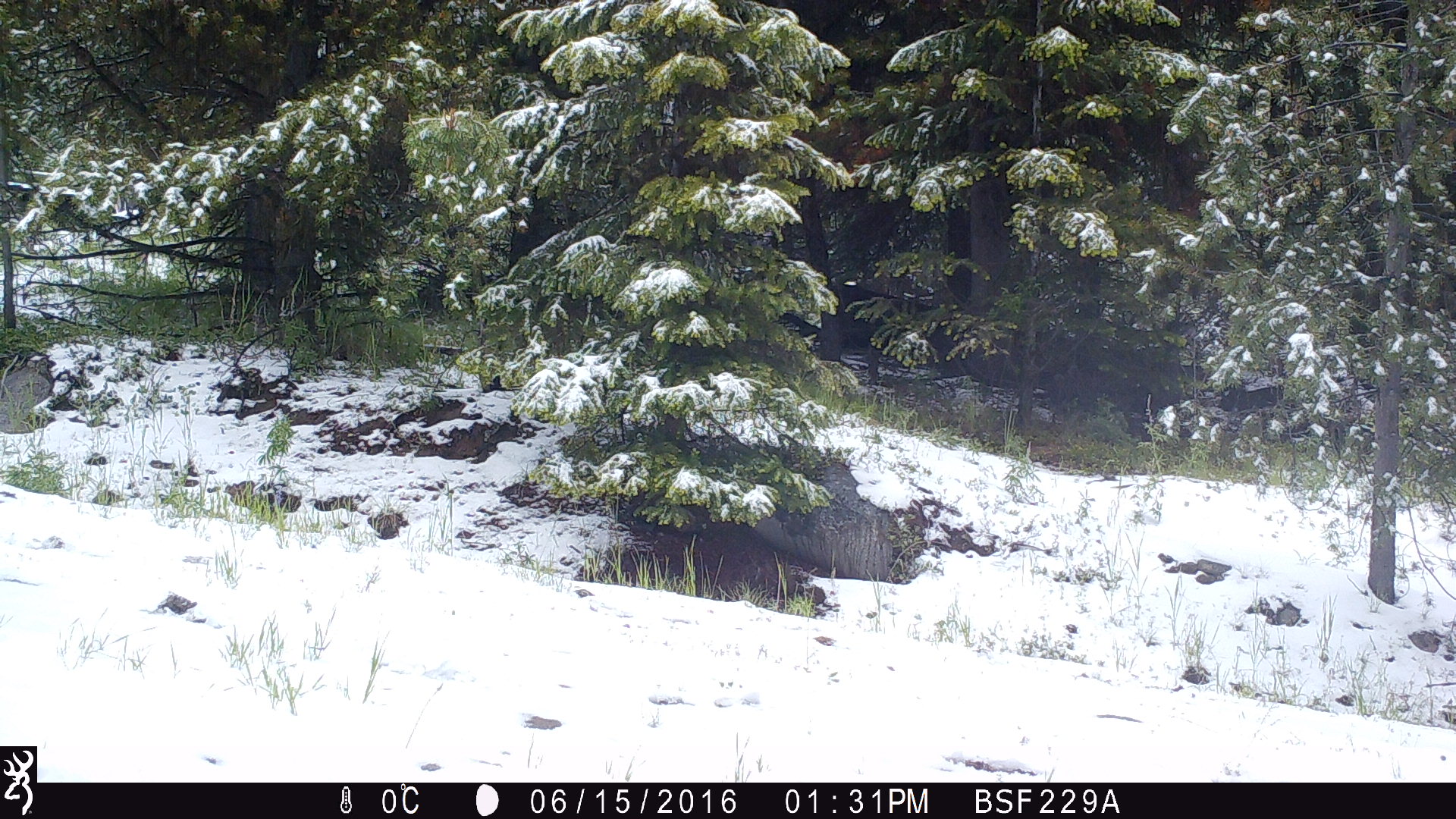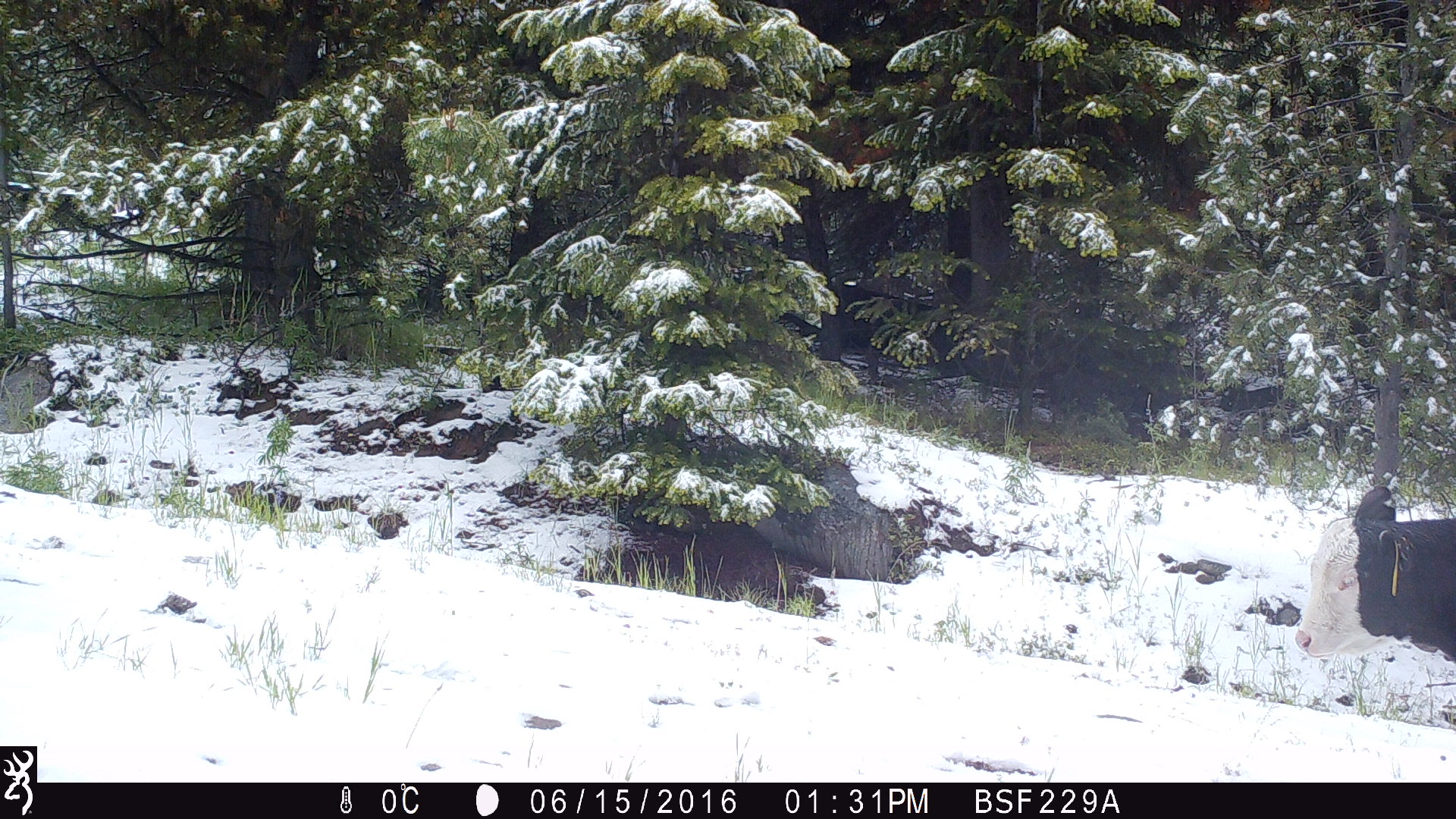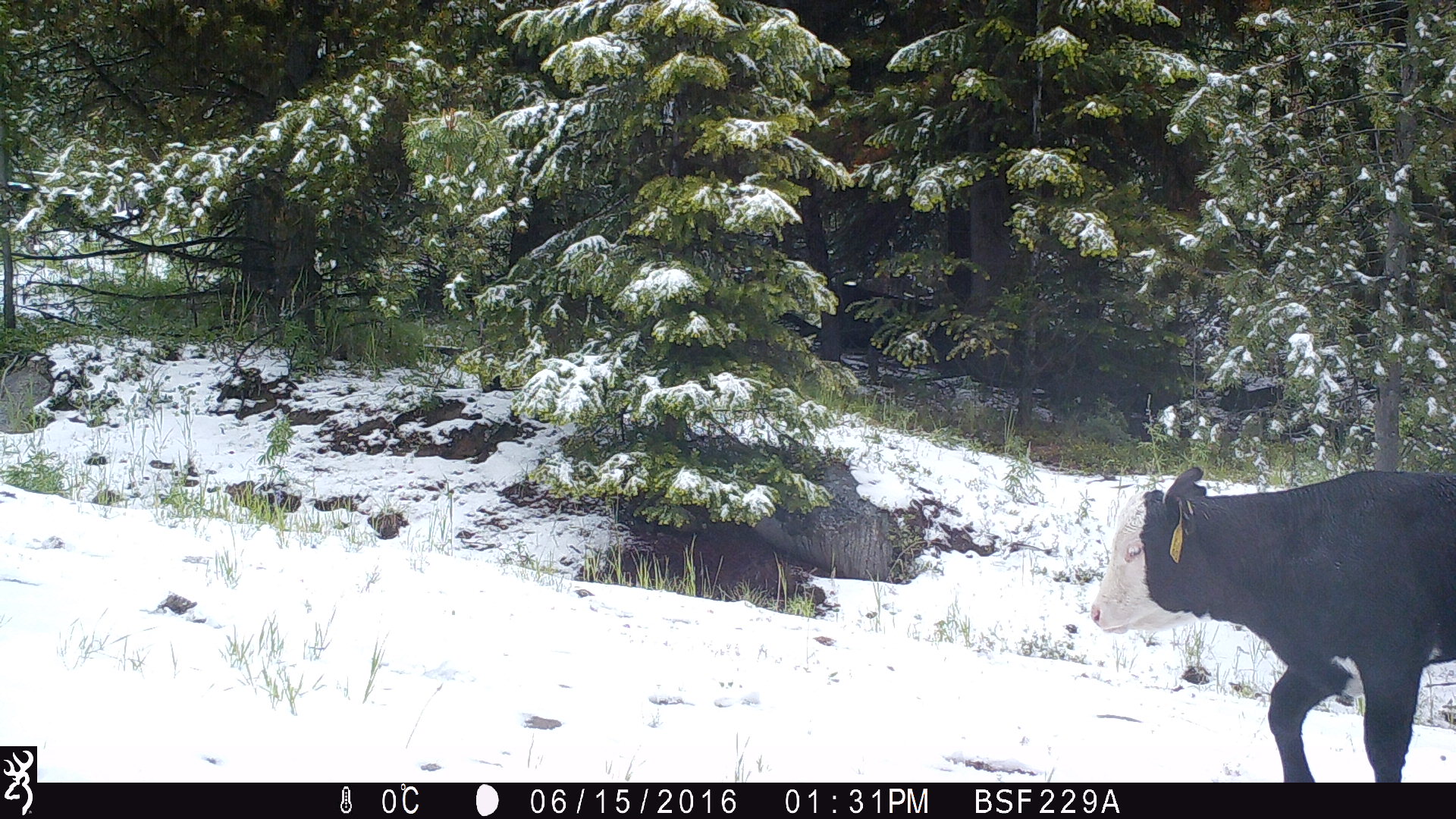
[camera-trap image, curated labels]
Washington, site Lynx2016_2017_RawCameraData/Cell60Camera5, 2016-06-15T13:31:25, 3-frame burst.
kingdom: Animalia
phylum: Chordata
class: Mammalia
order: Artiodactyla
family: Bovidae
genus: Bos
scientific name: Bos taurus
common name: domestic cattle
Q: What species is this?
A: Domestic cattle (Bos taurus).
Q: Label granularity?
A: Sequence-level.